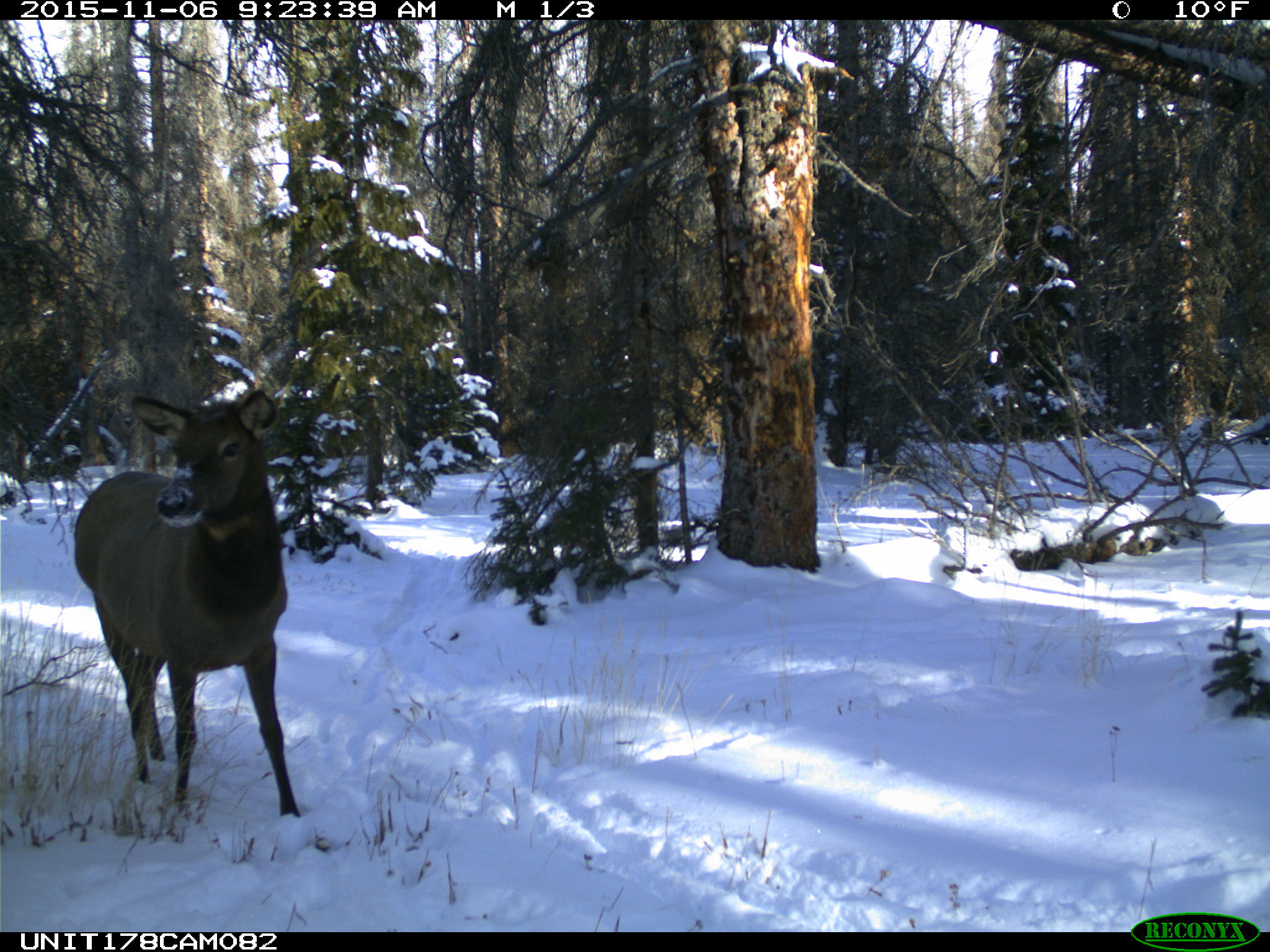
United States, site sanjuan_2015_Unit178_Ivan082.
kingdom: Animalia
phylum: Chordata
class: Mammalia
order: Artiodactyla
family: Cervidae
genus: Cervus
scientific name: Cervus elaphus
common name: red deer